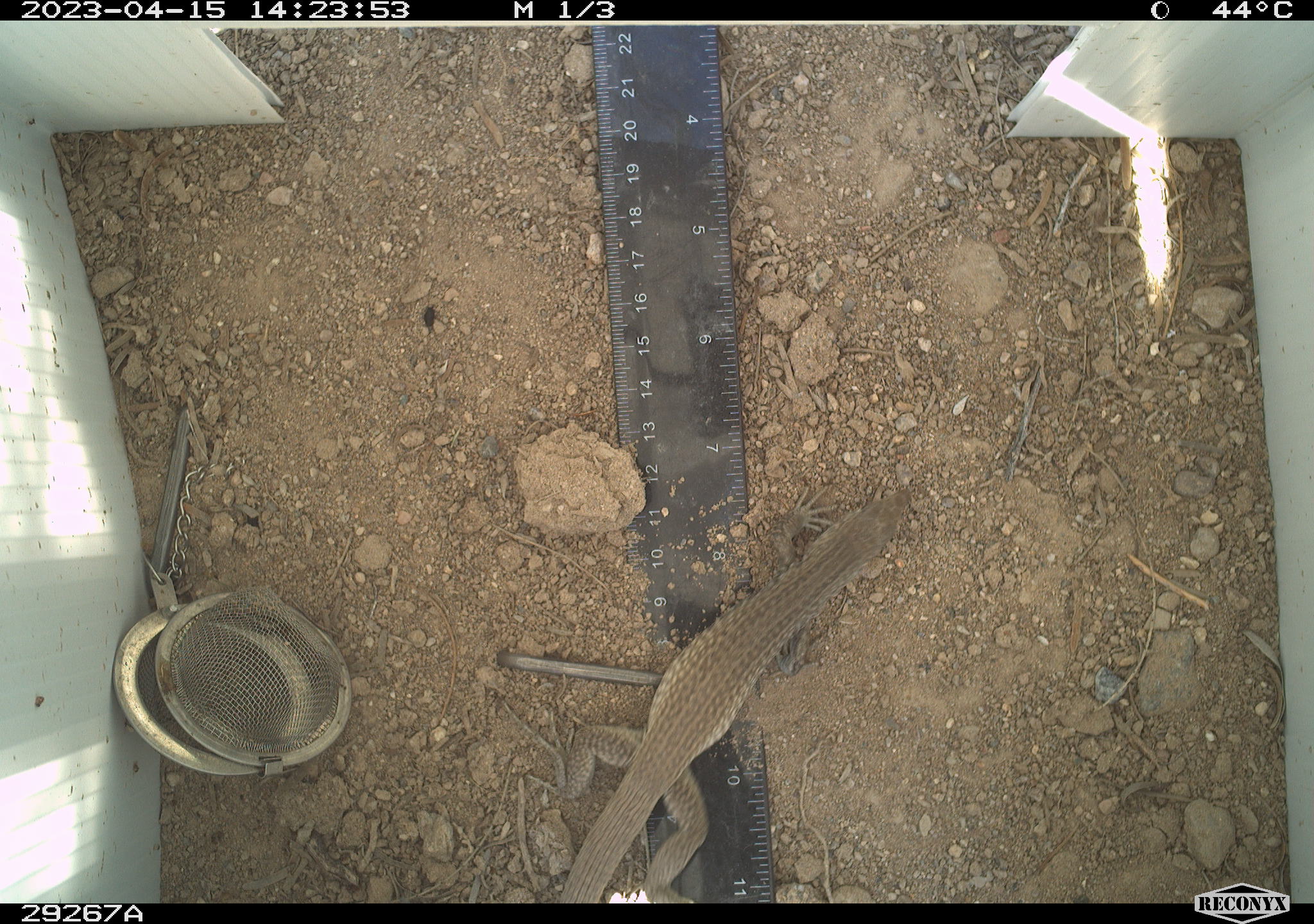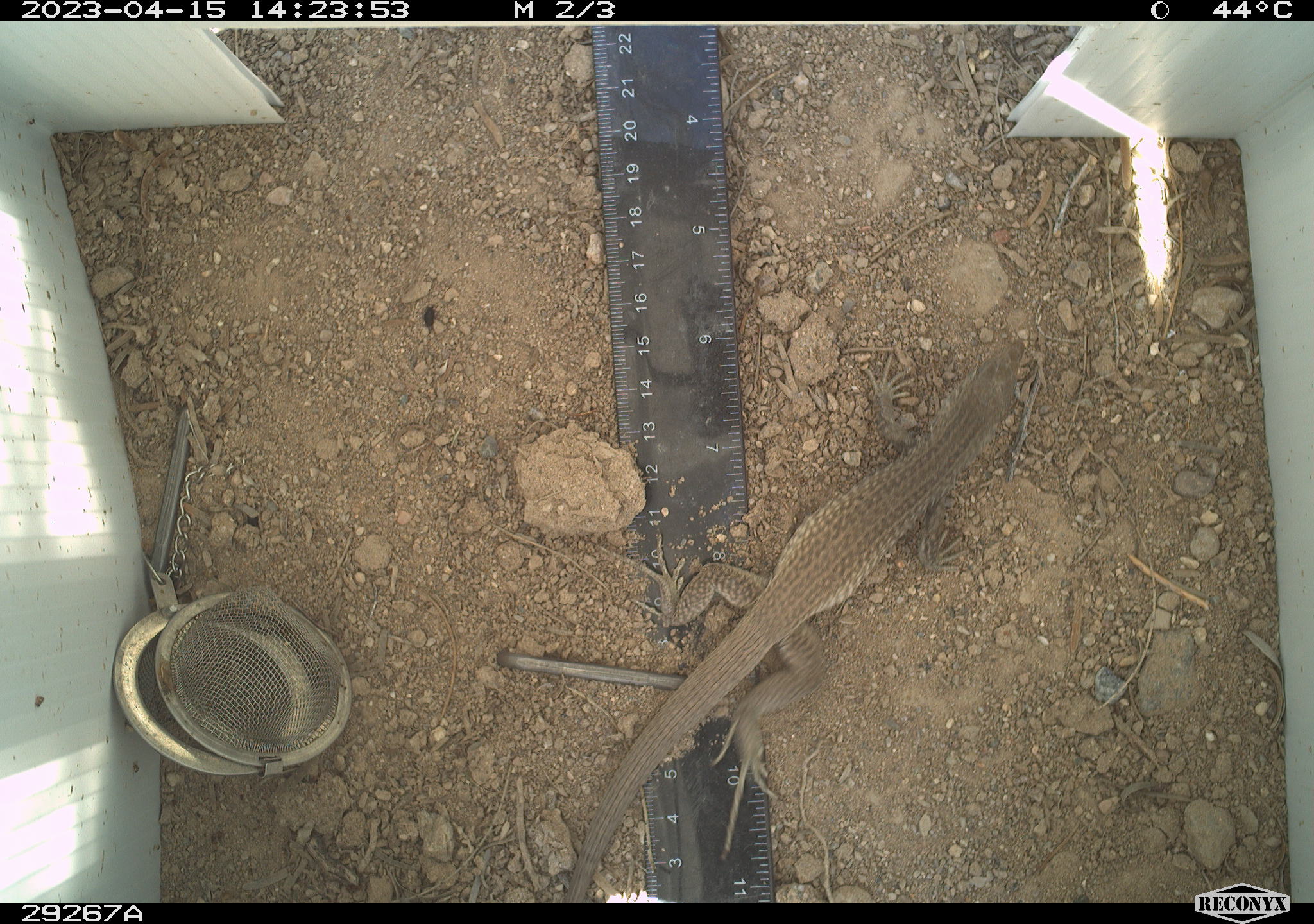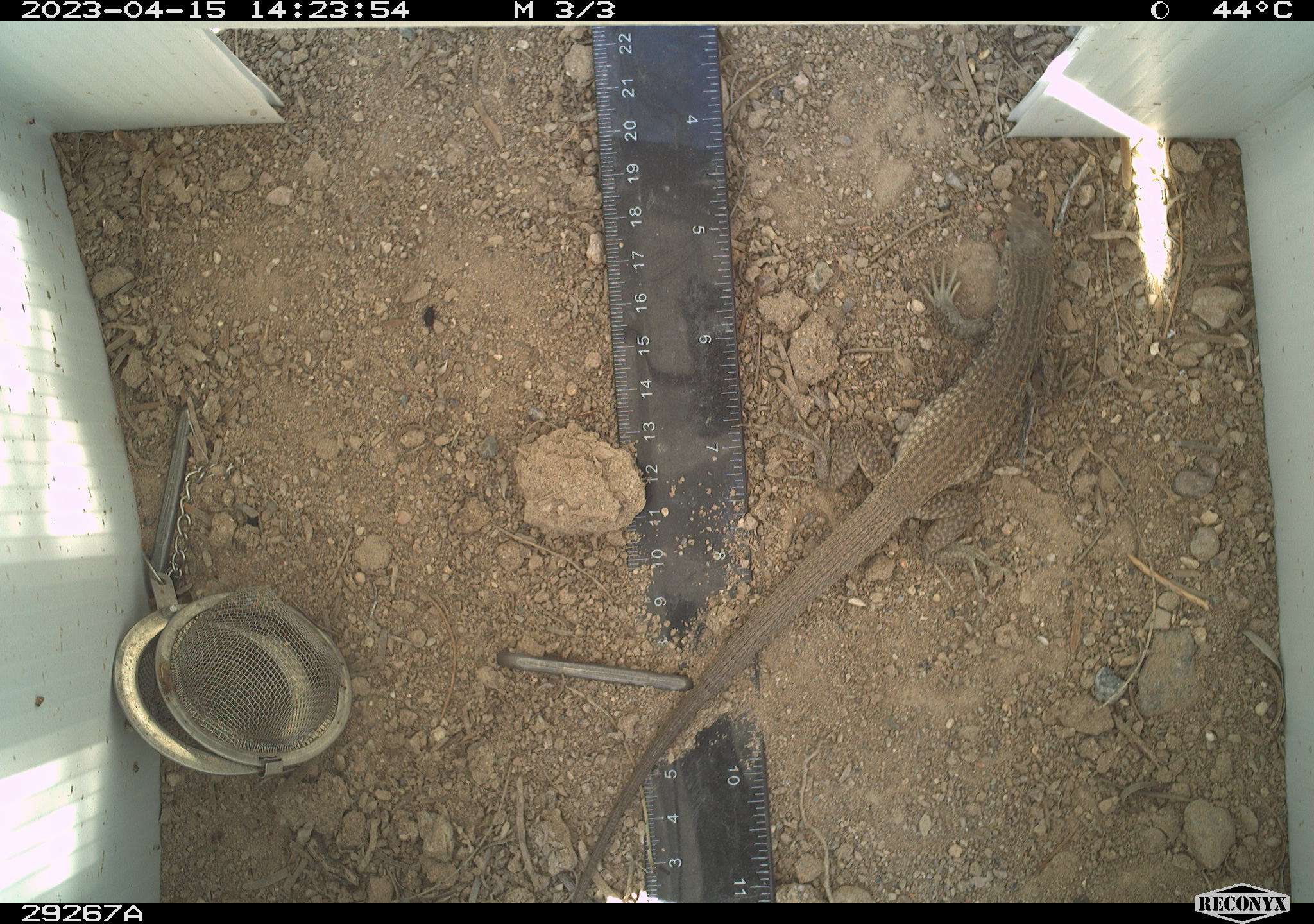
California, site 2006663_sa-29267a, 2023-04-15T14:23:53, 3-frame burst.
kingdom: Animalia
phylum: Chordata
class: Reptilia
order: Squamata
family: Teiidae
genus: Aspidoscelis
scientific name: Aspidoscelis tigris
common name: western whiptail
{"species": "western whiptail (Aspidoscelis tigris)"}